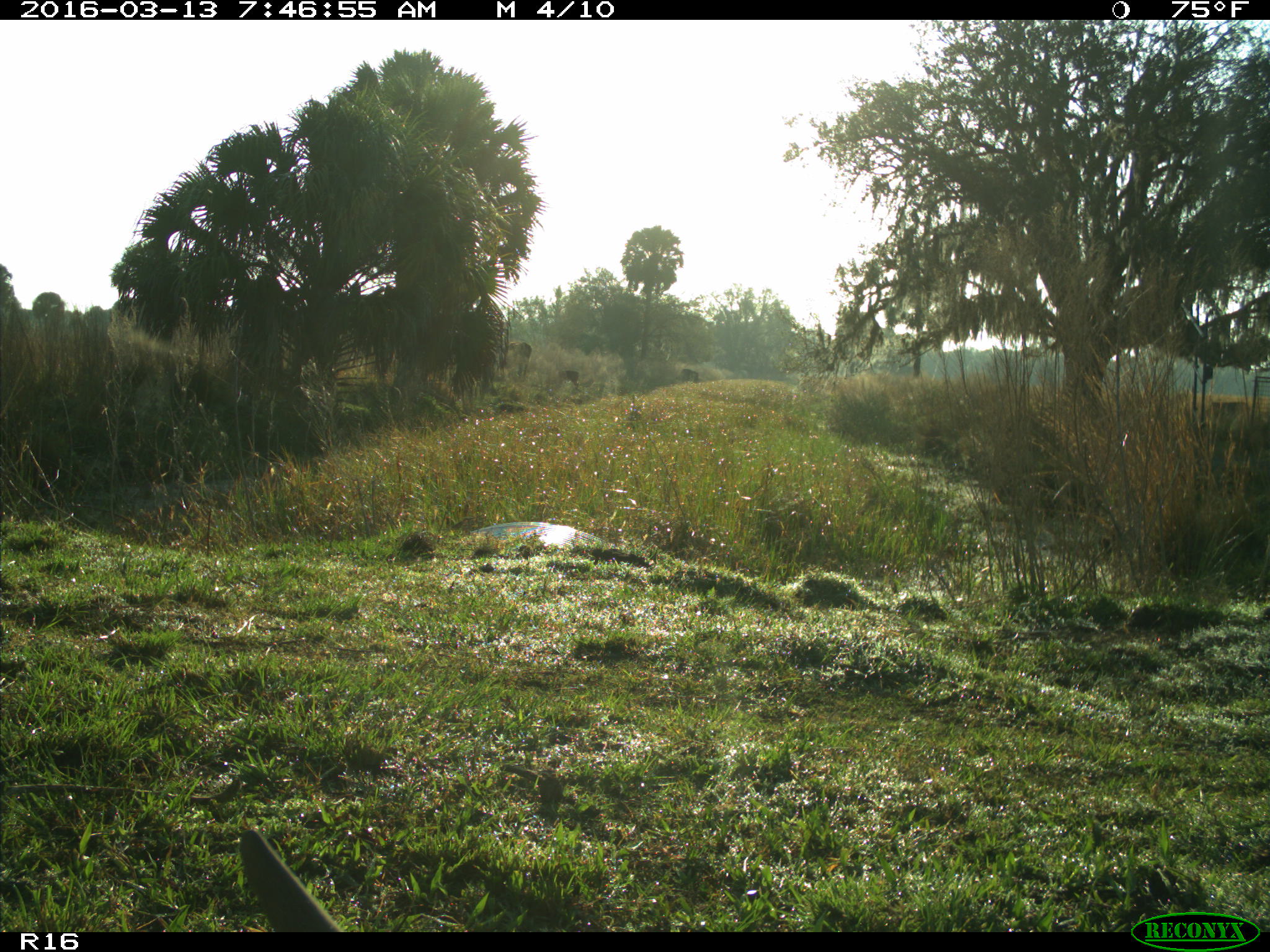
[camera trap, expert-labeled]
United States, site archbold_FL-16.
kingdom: Animalia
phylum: Chordata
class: Mammalia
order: Artiodactyla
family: Bovidae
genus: Bos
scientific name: Bos taurus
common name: domestic cow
Bos taurus (domestic cow).